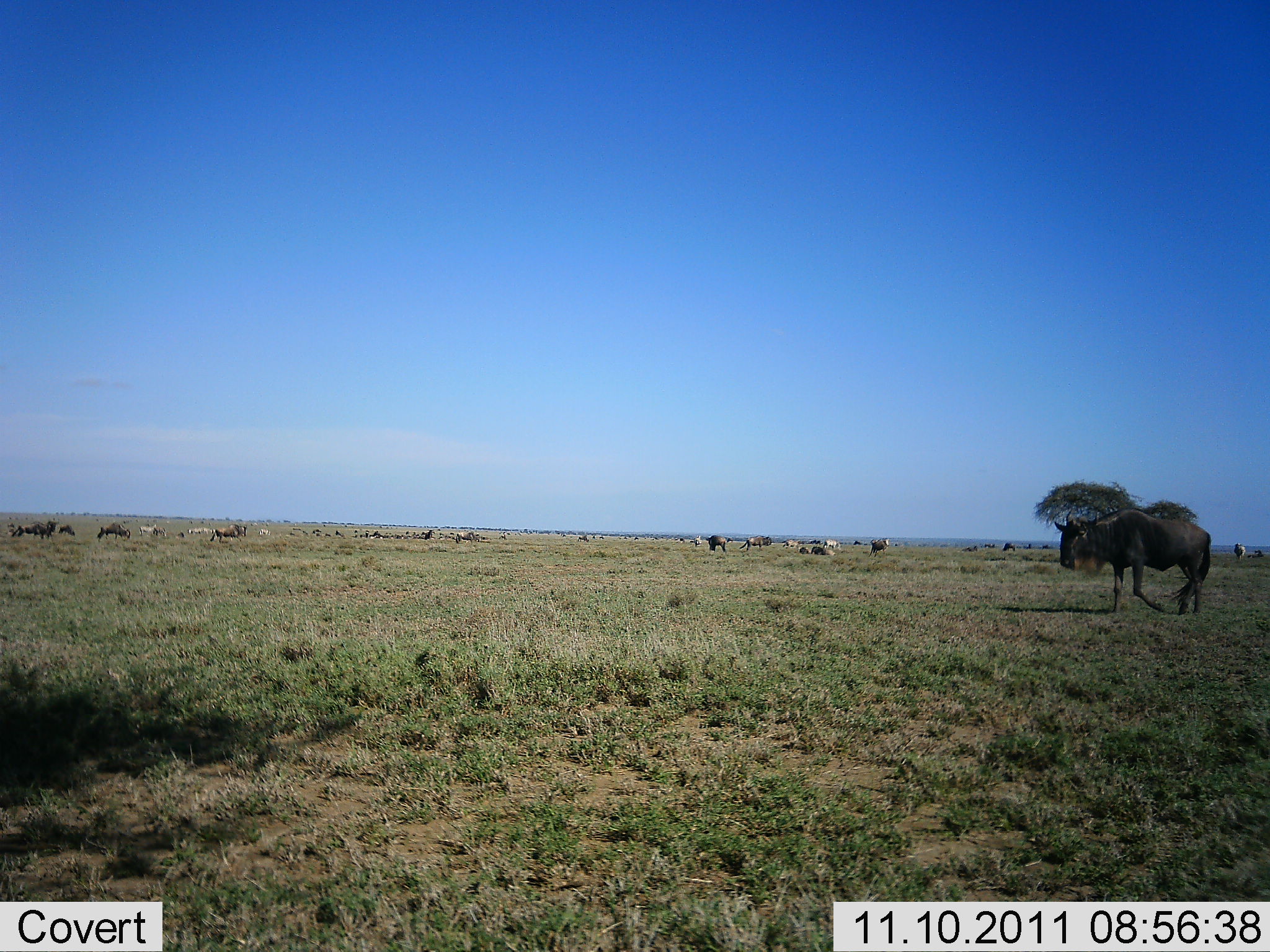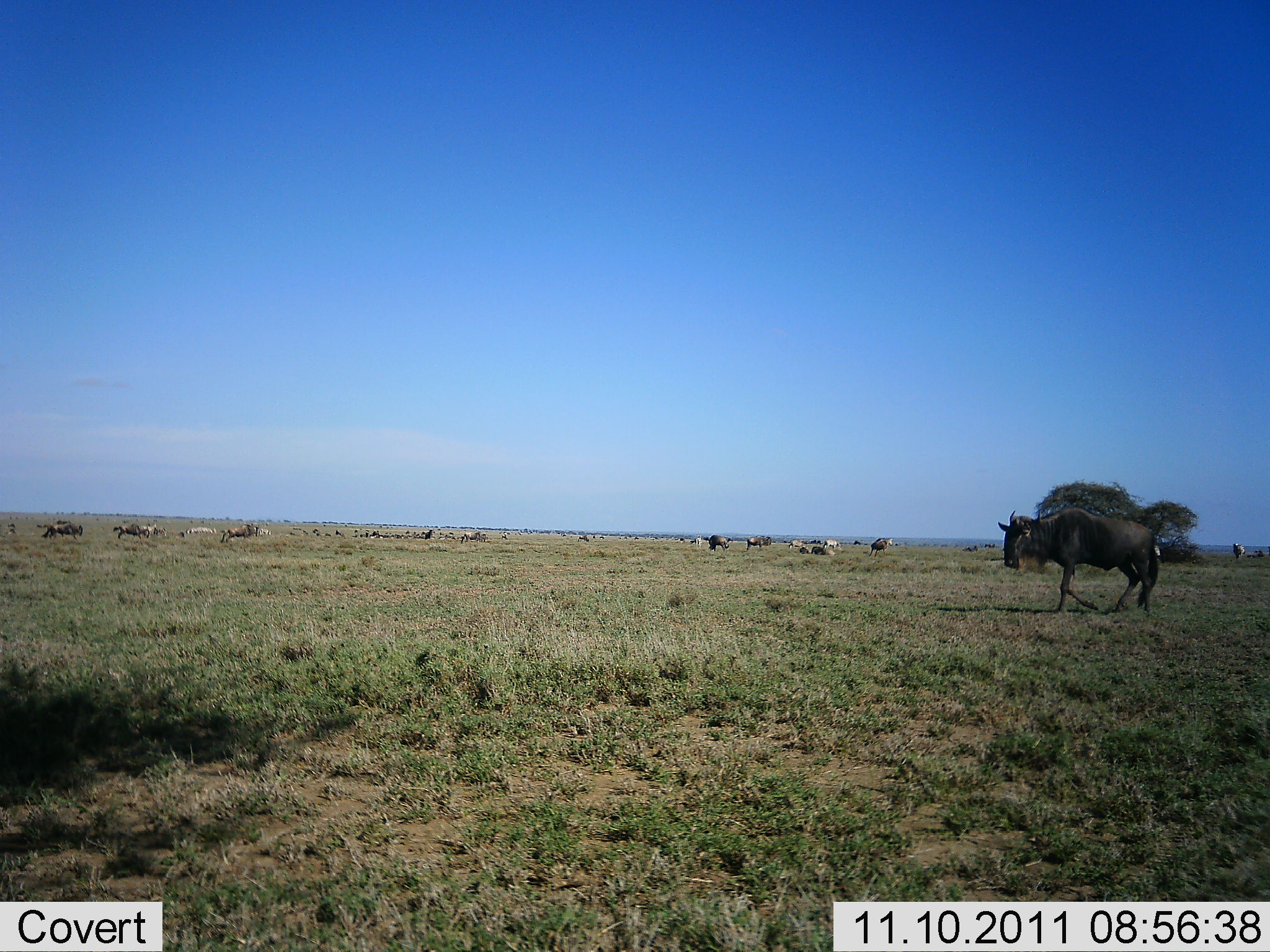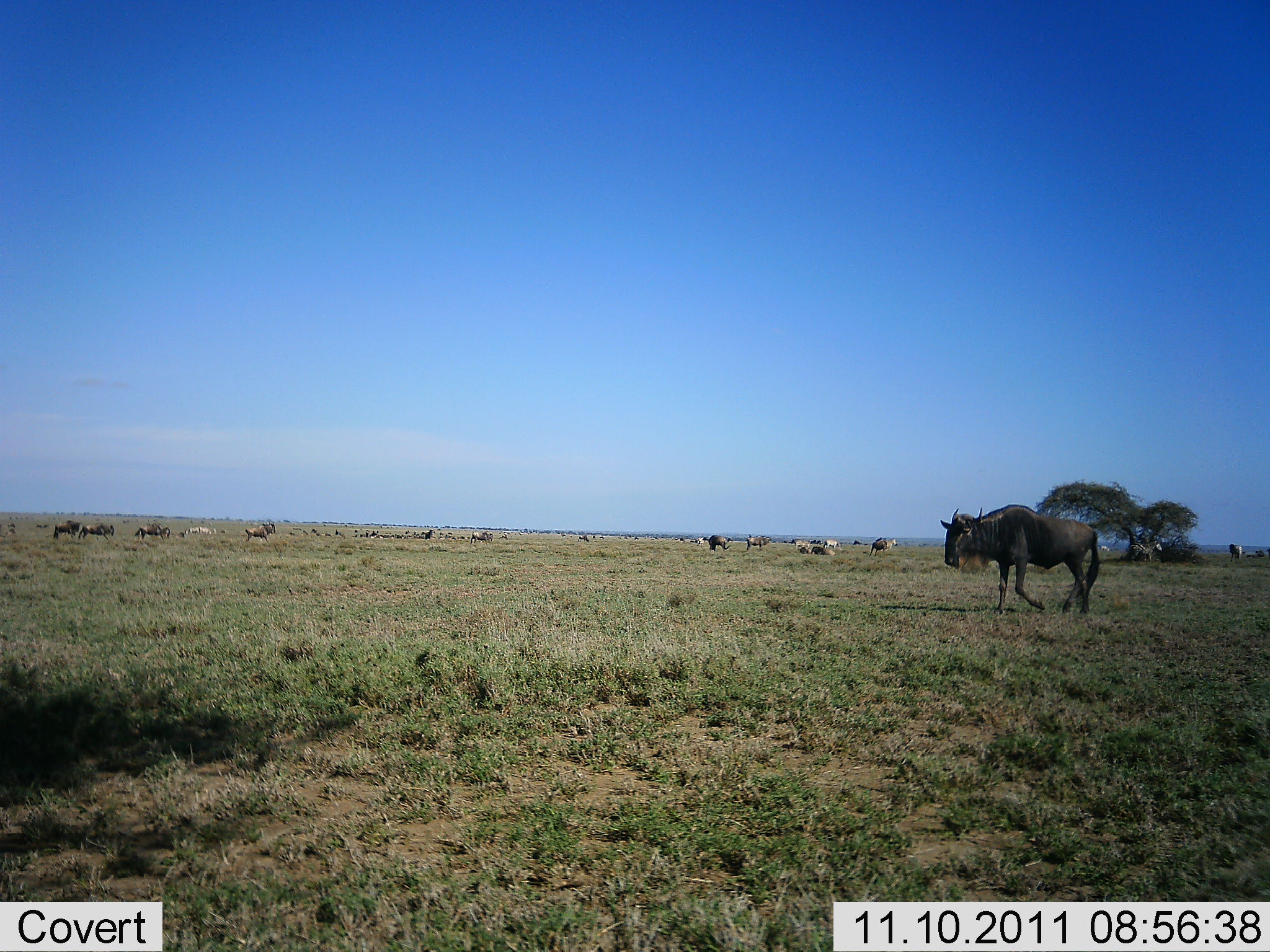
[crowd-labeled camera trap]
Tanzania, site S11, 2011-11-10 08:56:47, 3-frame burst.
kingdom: Animalia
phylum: Chordata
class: Mammalia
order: Artiodactyla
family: Bovidae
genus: Connochaetes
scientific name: Connochaetes taurinus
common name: blue wildebeest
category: wildebeest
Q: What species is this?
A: Wildebeest (blue wildebeest) (Connochaetes taurinus).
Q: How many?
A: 11-50.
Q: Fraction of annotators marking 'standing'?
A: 24%.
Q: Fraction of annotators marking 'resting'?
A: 12%.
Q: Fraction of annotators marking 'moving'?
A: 100%.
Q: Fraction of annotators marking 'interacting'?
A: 0%.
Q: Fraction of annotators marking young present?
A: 6%.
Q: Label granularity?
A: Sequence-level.